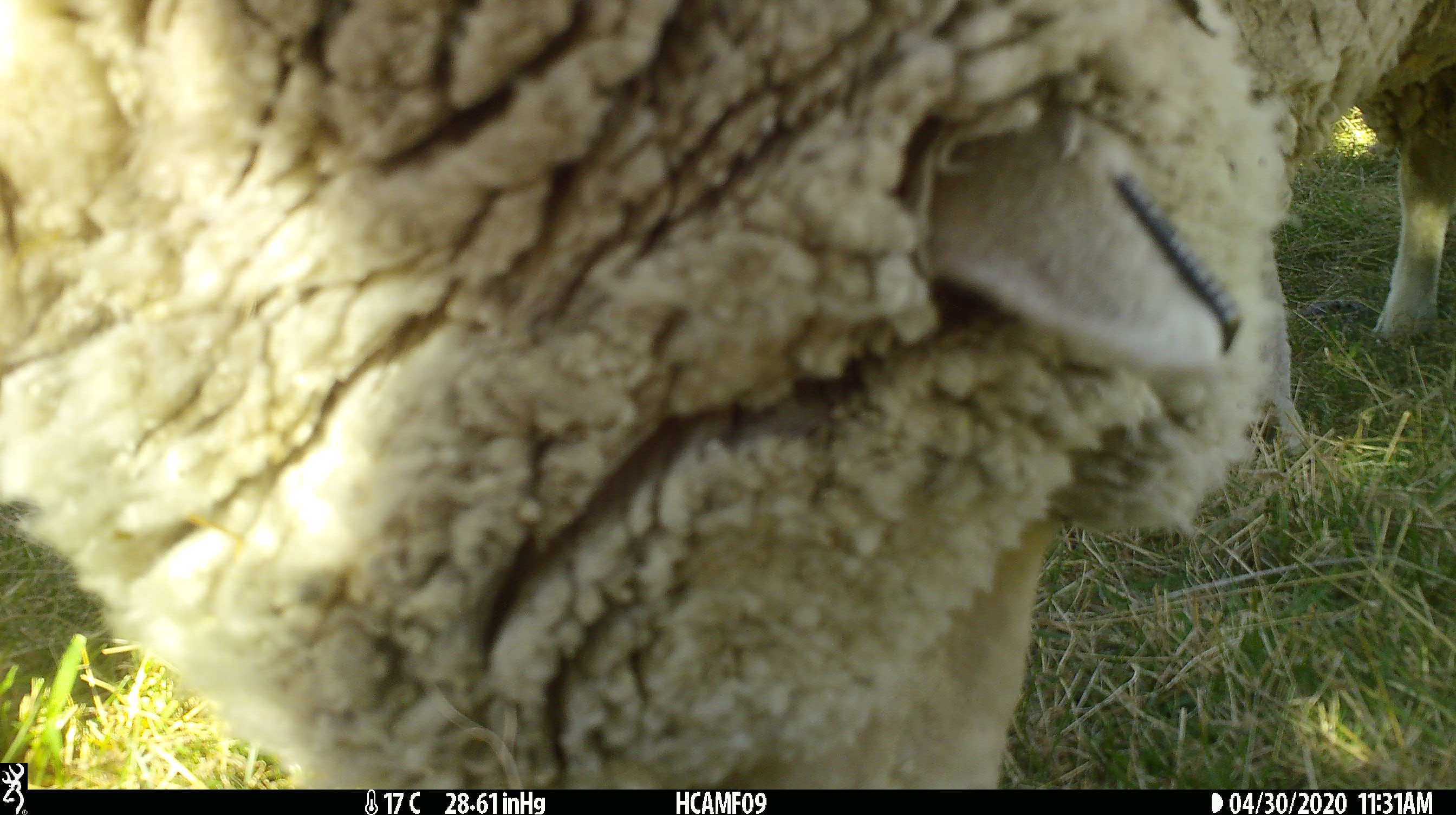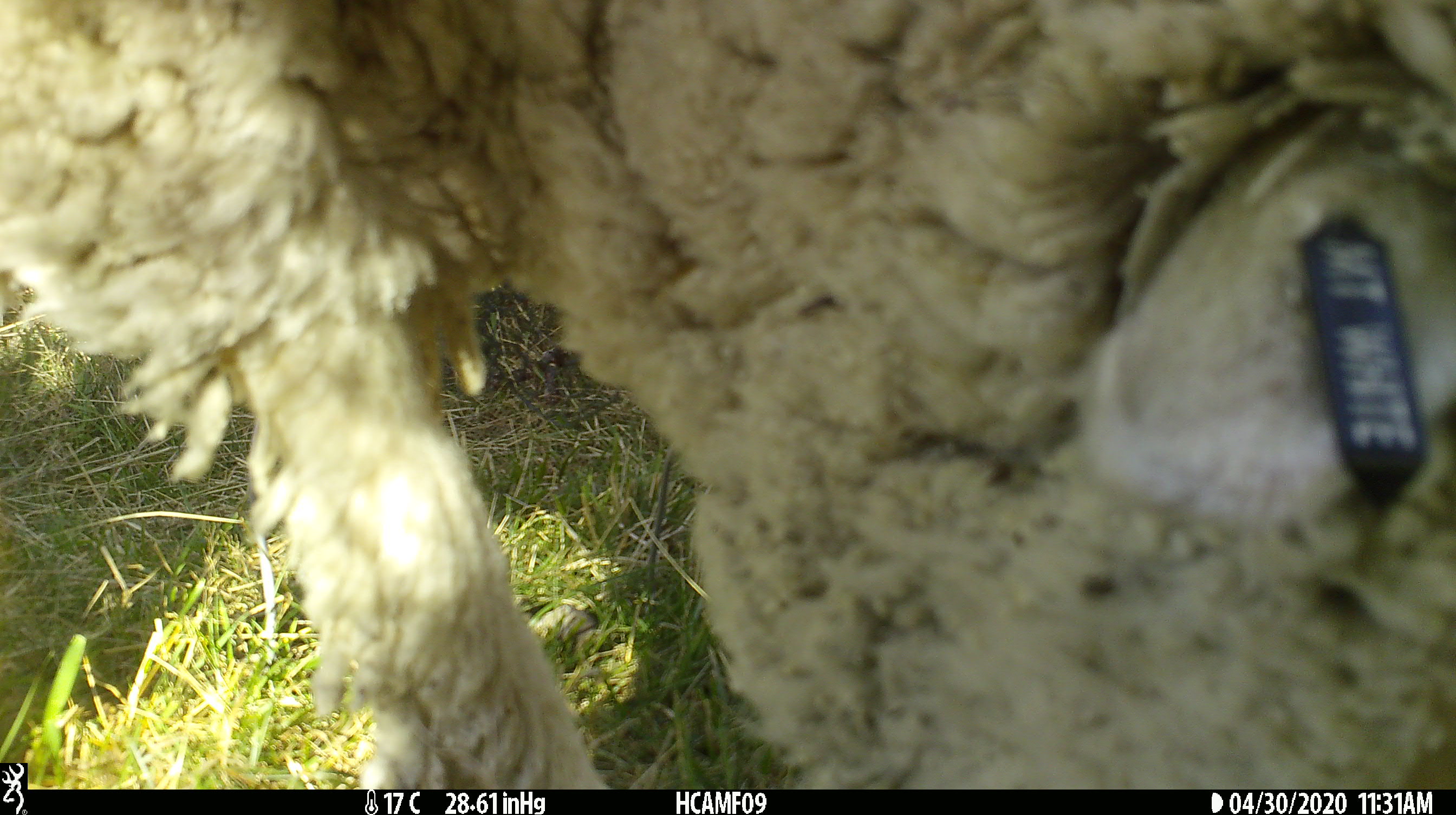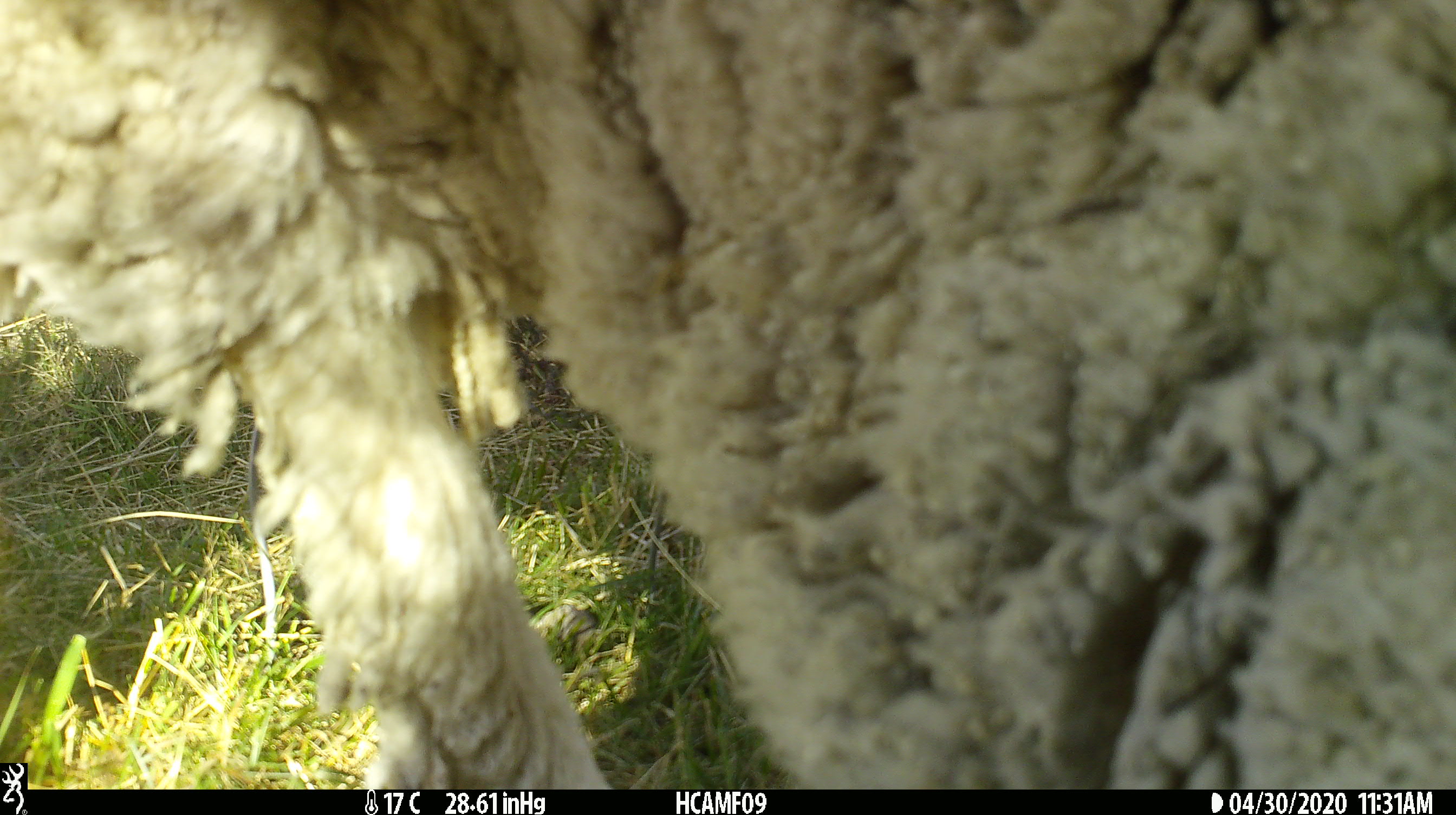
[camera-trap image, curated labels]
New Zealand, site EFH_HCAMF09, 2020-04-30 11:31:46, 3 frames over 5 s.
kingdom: Animalia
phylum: Chordata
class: Mammalia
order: Artiodactyla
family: Bovidae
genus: Ovis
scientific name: Ovis aries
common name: domestic sheep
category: sheep